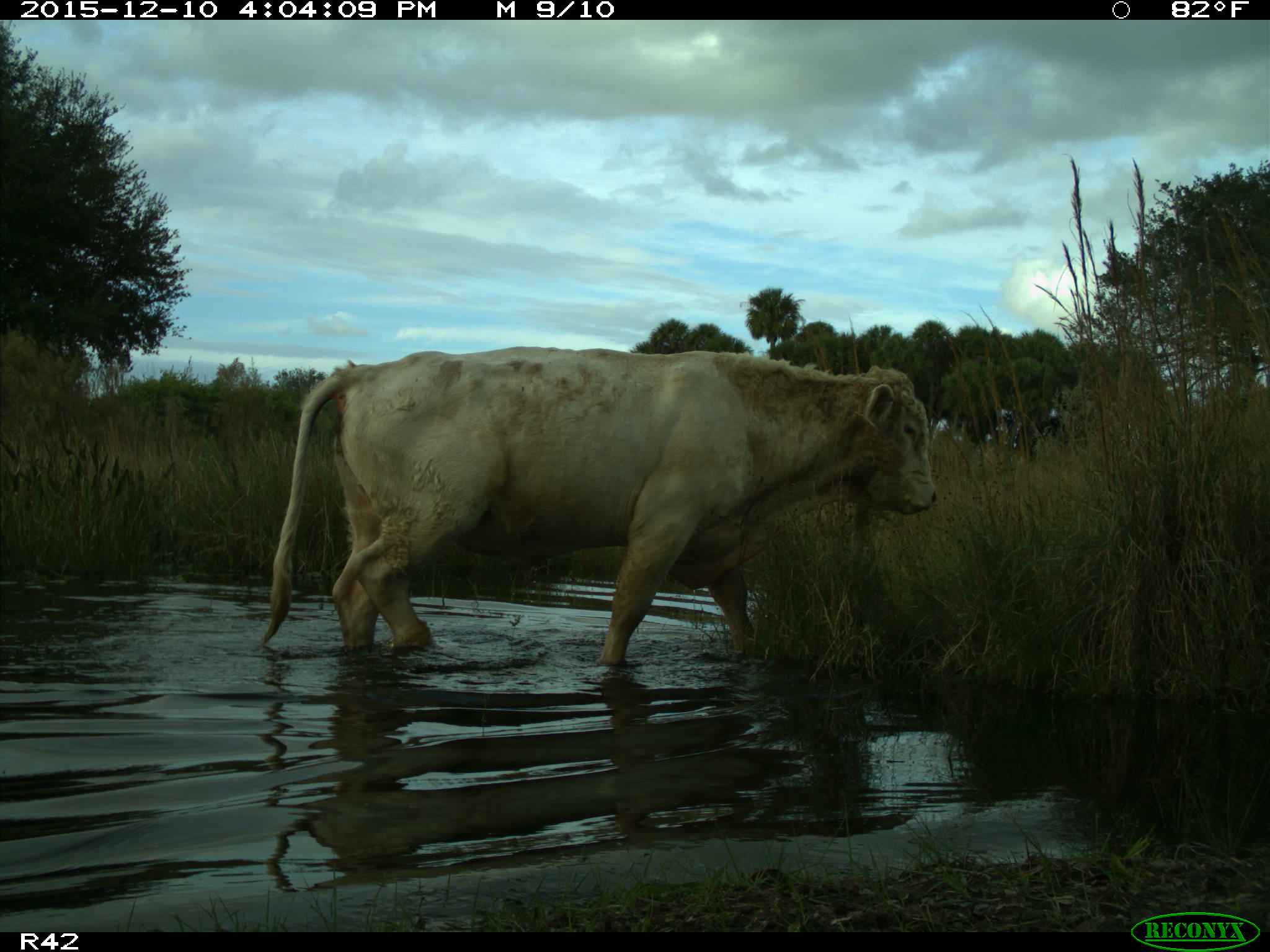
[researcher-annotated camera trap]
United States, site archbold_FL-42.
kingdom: Animalia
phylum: Chordata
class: Mammalia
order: Artiodactyla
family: Bovidae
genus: Bos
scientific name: Bos taurus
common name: domestic cow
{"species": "Bos taurus (domestic cow)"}